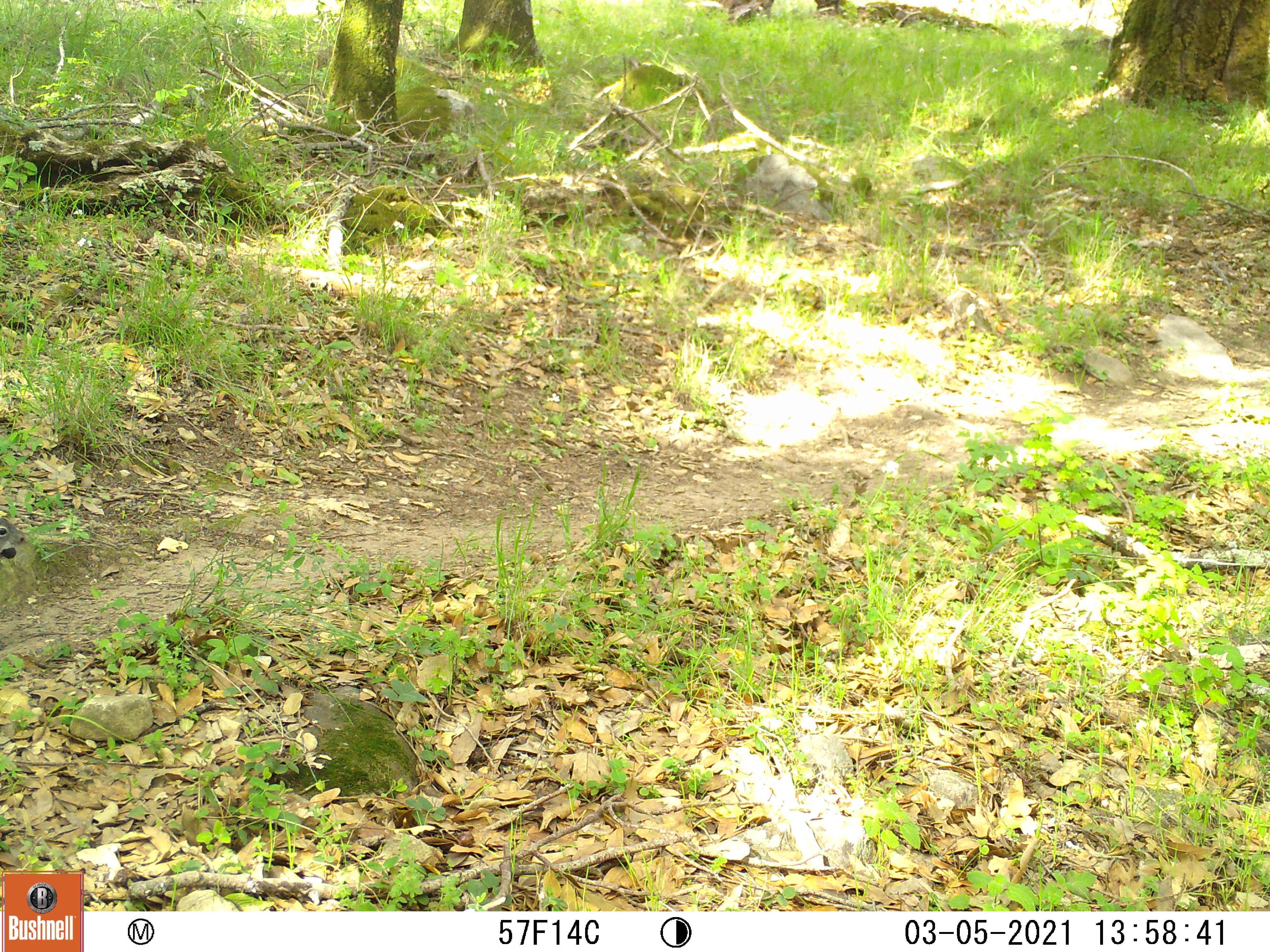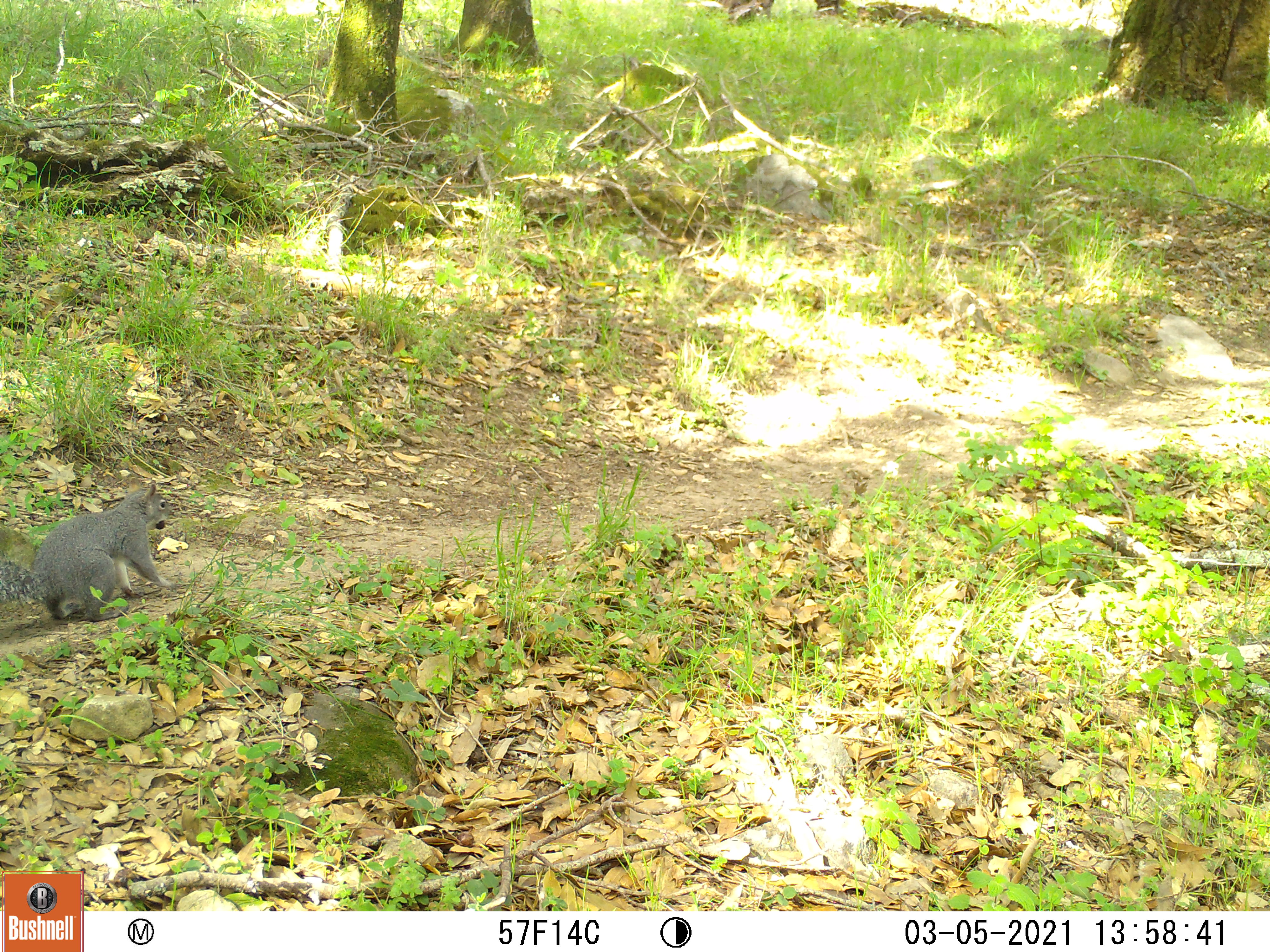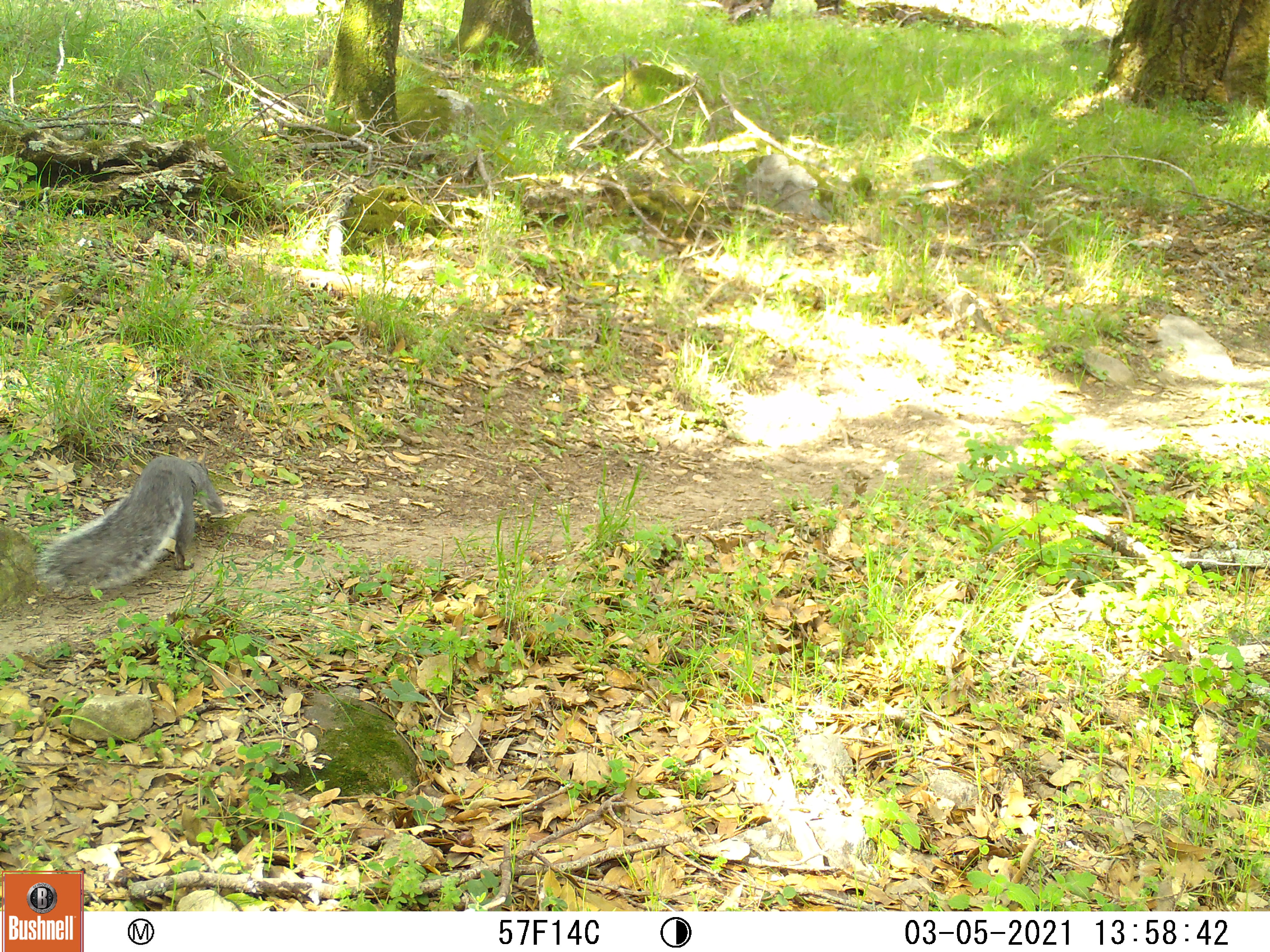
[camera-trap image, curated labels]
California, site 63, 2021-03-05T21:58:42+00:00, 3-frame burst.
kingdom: Animalia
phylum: Chordata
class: Mammalia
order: Rodentia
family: Sciuridae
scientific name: Sciuridae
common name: squirrel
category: unknown squirrel